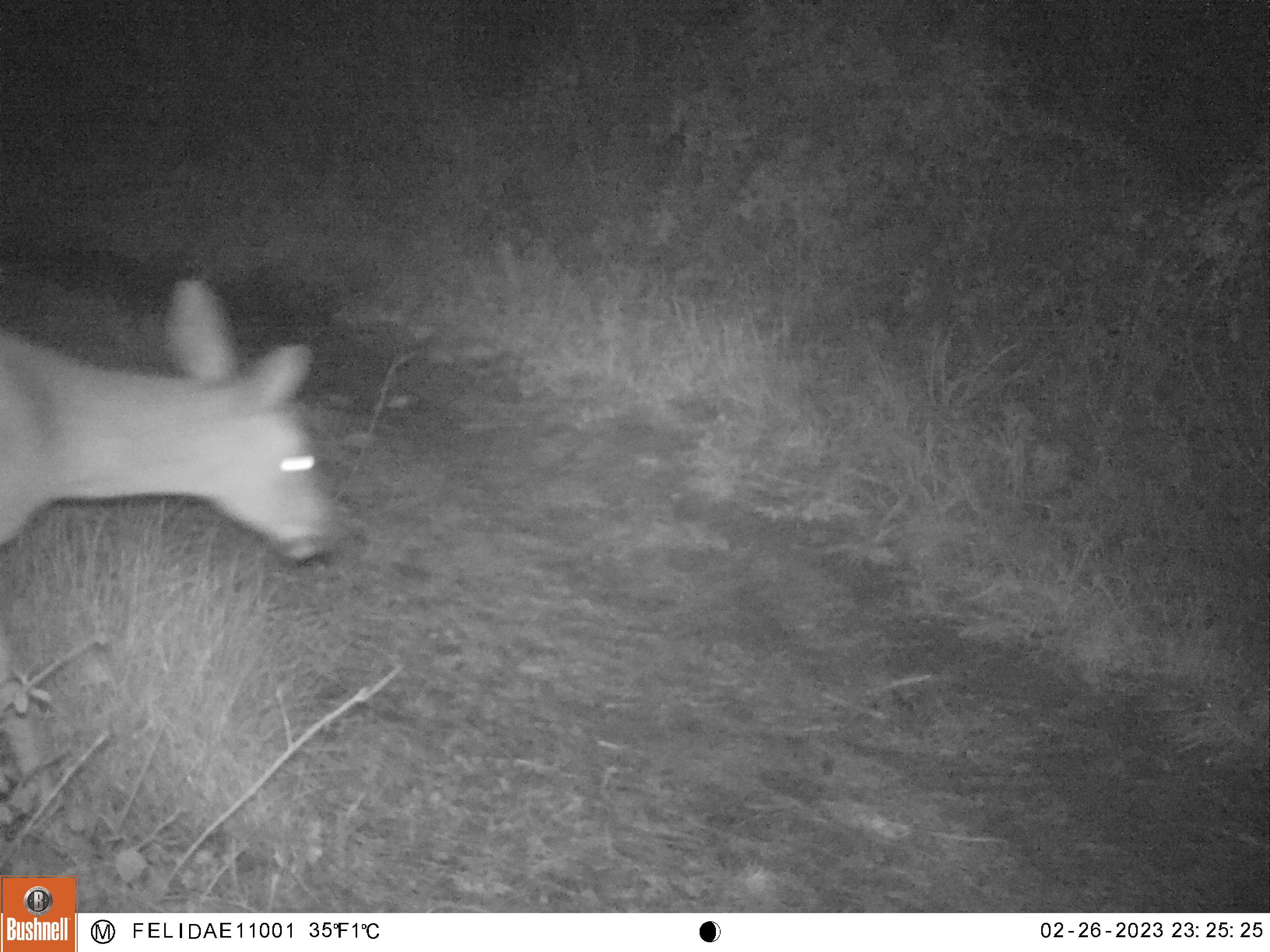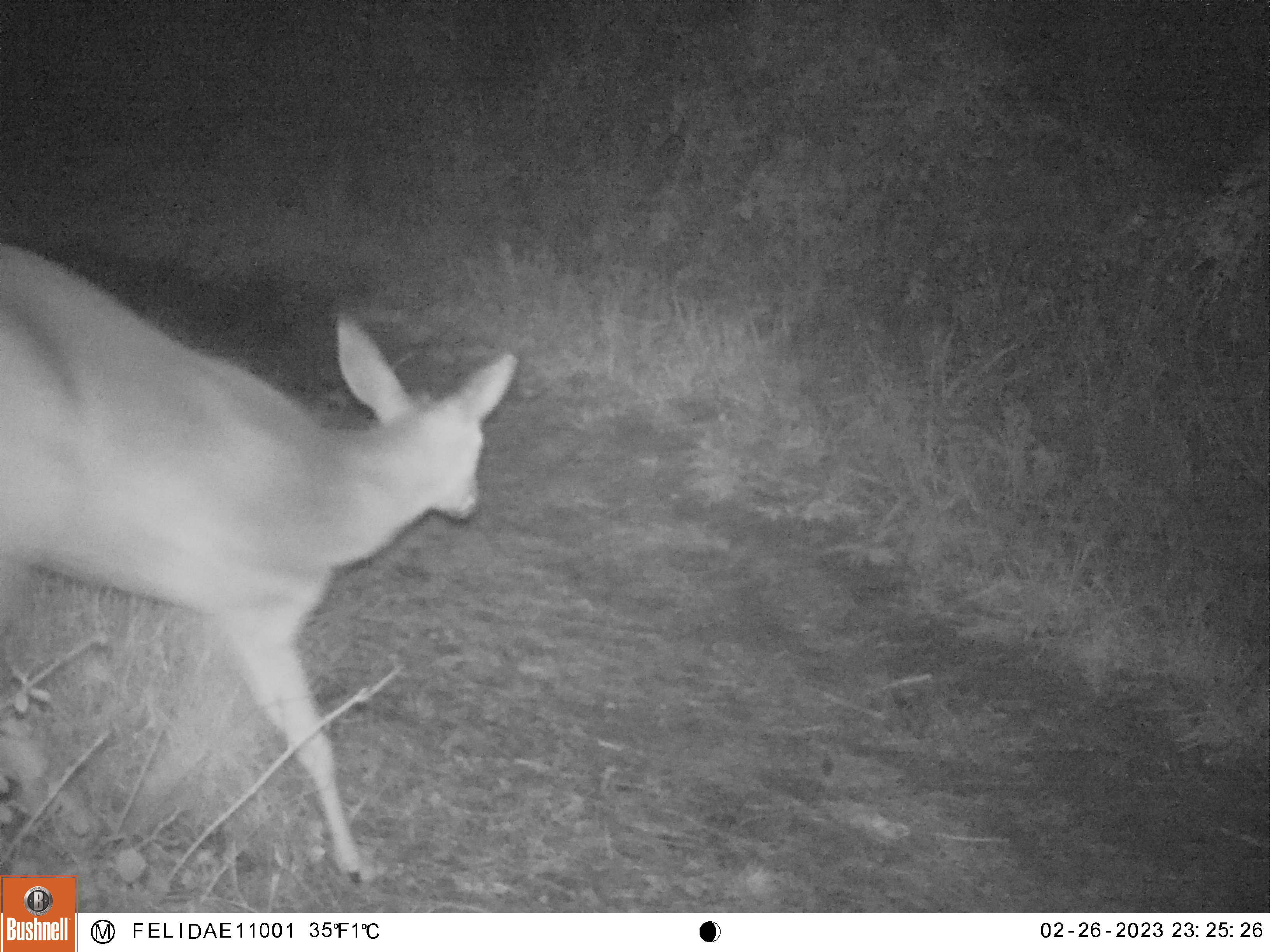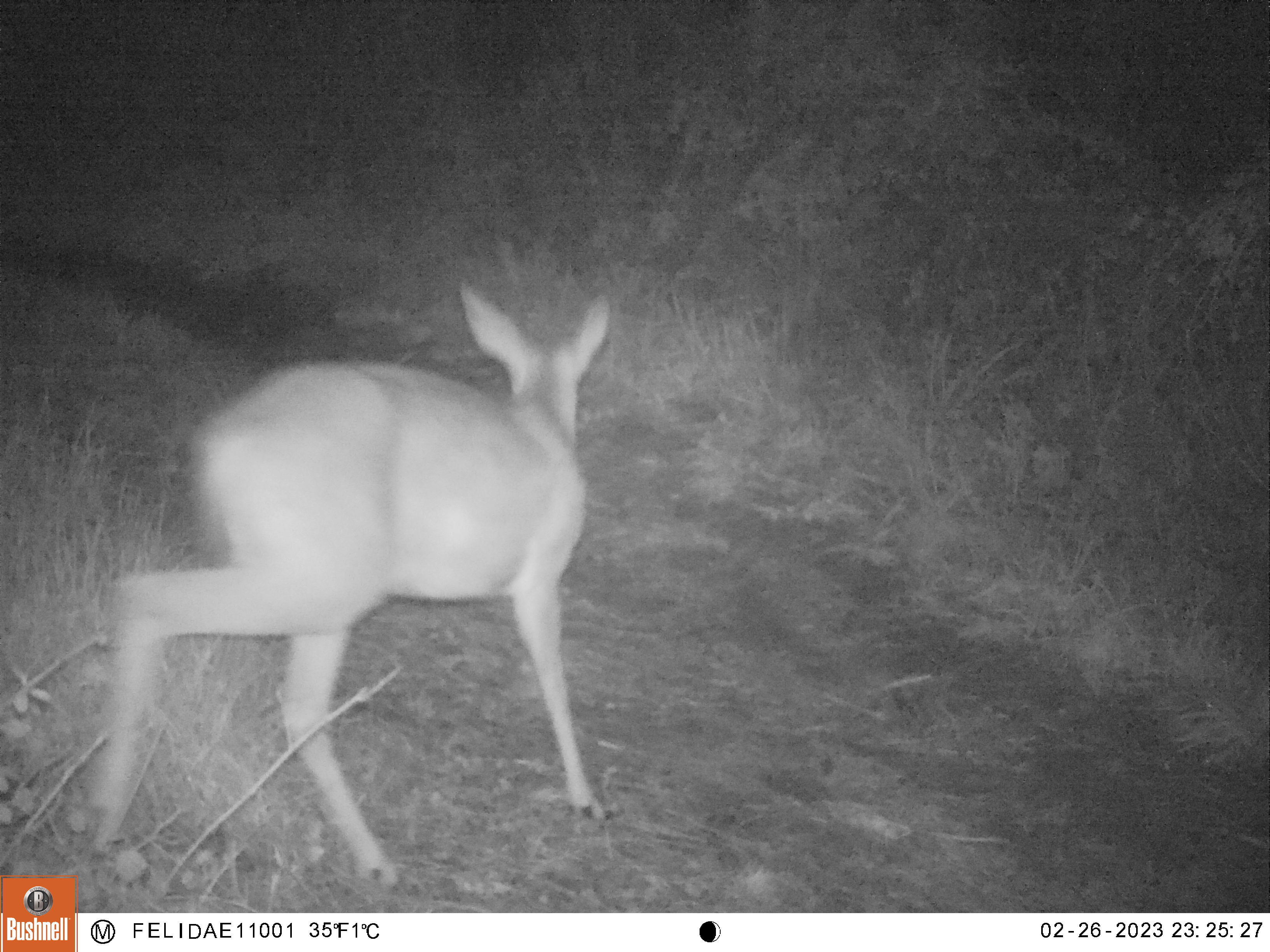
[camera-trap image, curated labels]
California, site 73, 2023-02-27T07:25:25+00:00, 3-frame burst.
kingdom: Animalia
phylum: Chordata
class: Mammalia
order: Artiodactyla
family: Cervidae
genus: Odocoileus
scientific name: Odocoileus hemionus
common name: mule deer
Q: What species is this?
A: Mule deer (Odocoileus hemionus).